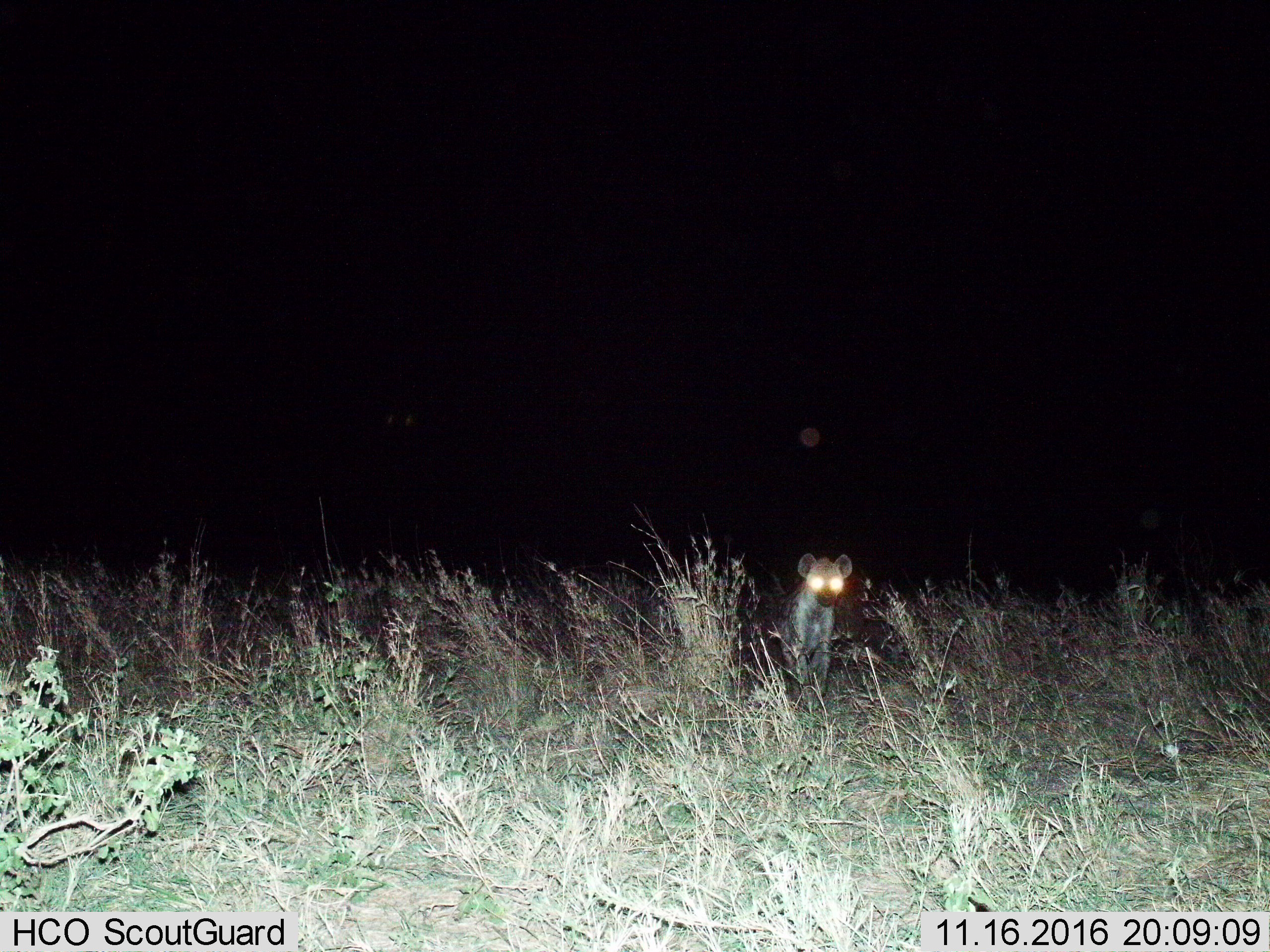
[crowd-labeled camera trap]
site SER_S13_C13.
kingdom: Animalia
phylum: Chordata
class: Mammalia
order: Carnivora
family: Hyaenidae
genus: Crocuta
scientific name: Crocuta crocuta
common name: spotted hyena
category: hyenaspotted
Hyenaspotted (spotted hyena) (Crocuta crocuta), count 1. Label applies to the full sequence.